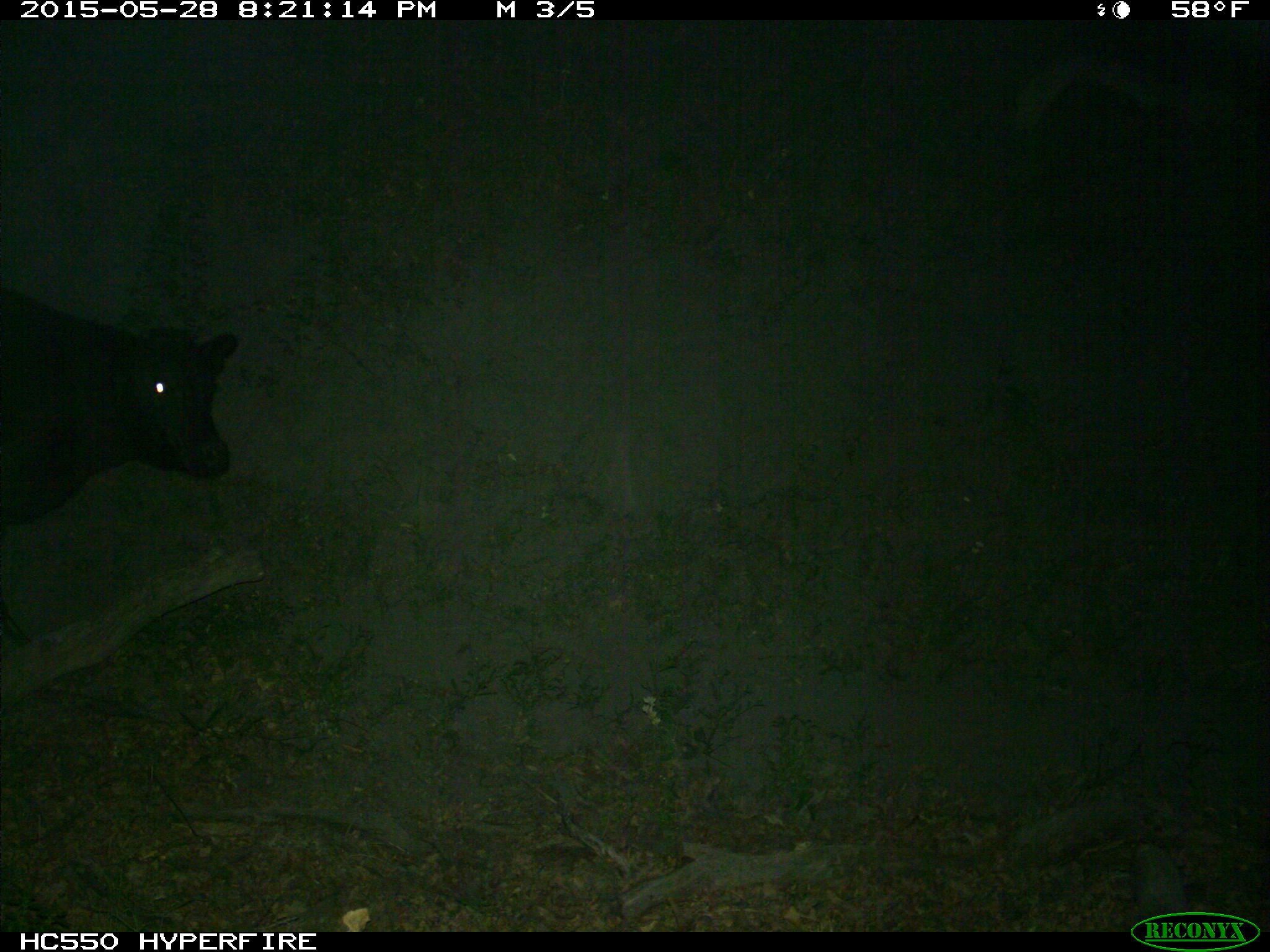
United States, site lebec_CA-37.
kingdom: Animalia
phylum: Chordata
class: Mammalia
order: Artiodactyla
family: Bovidae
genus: Bos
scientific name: Bos taurus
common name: domestic cow